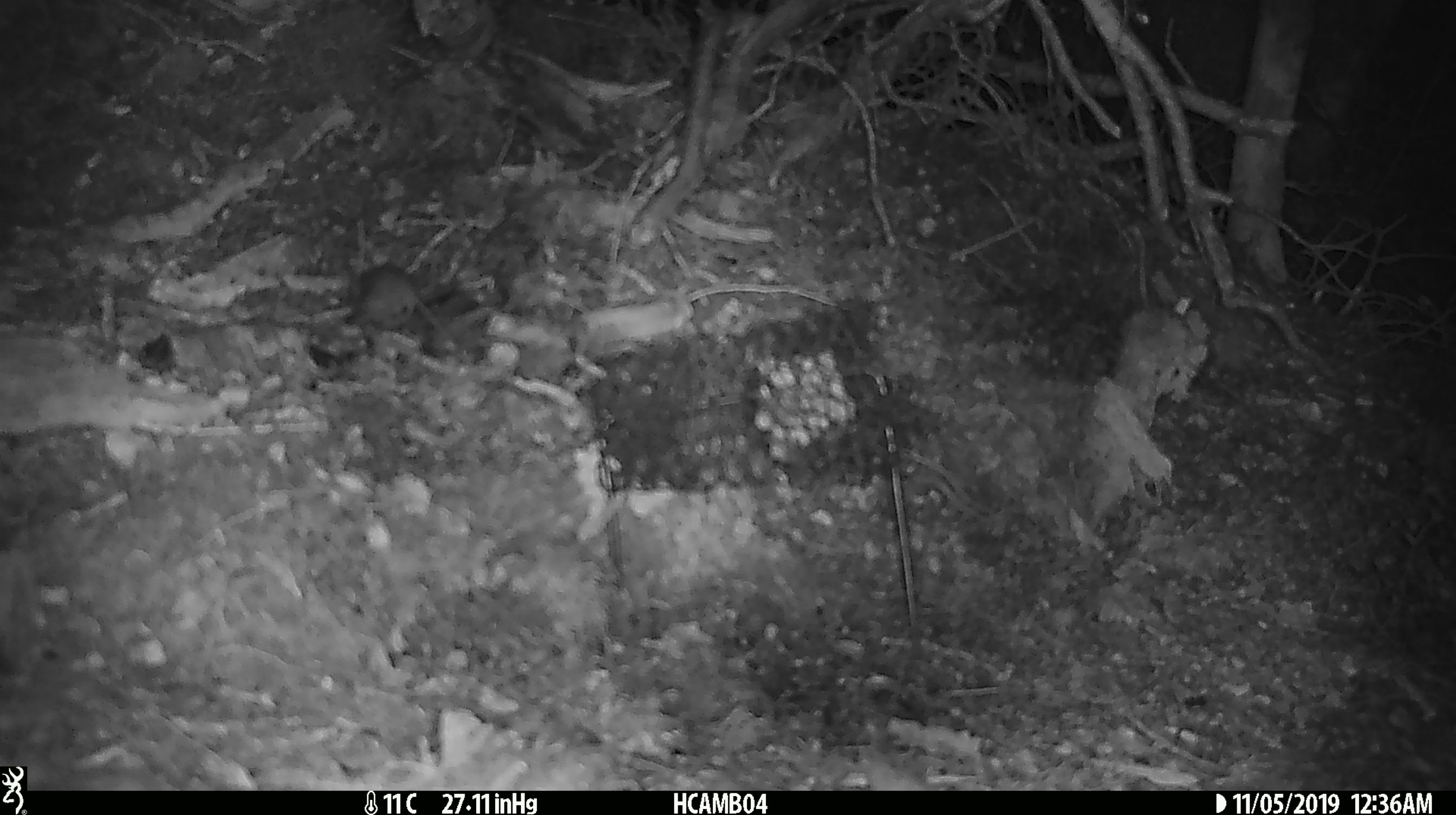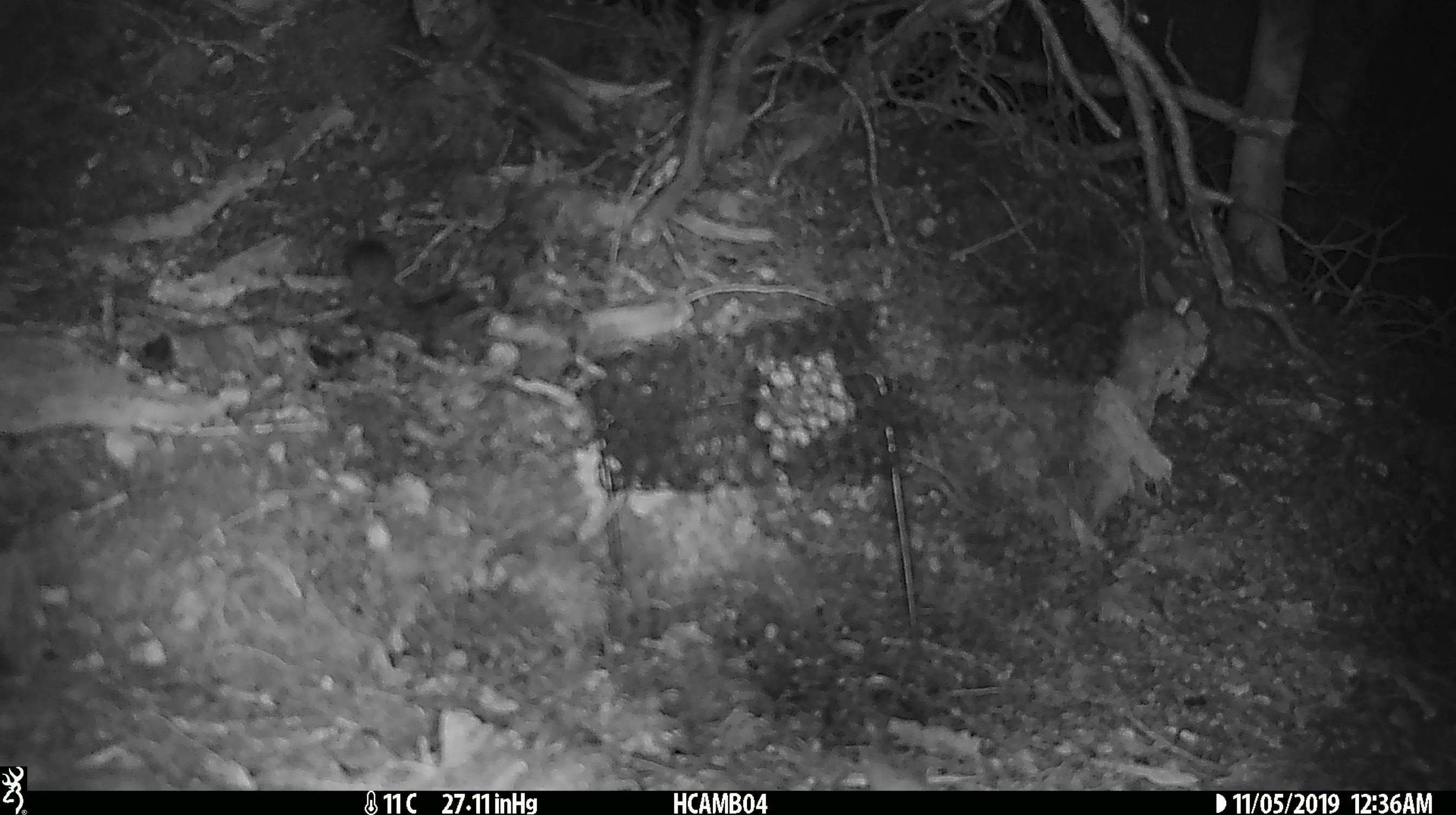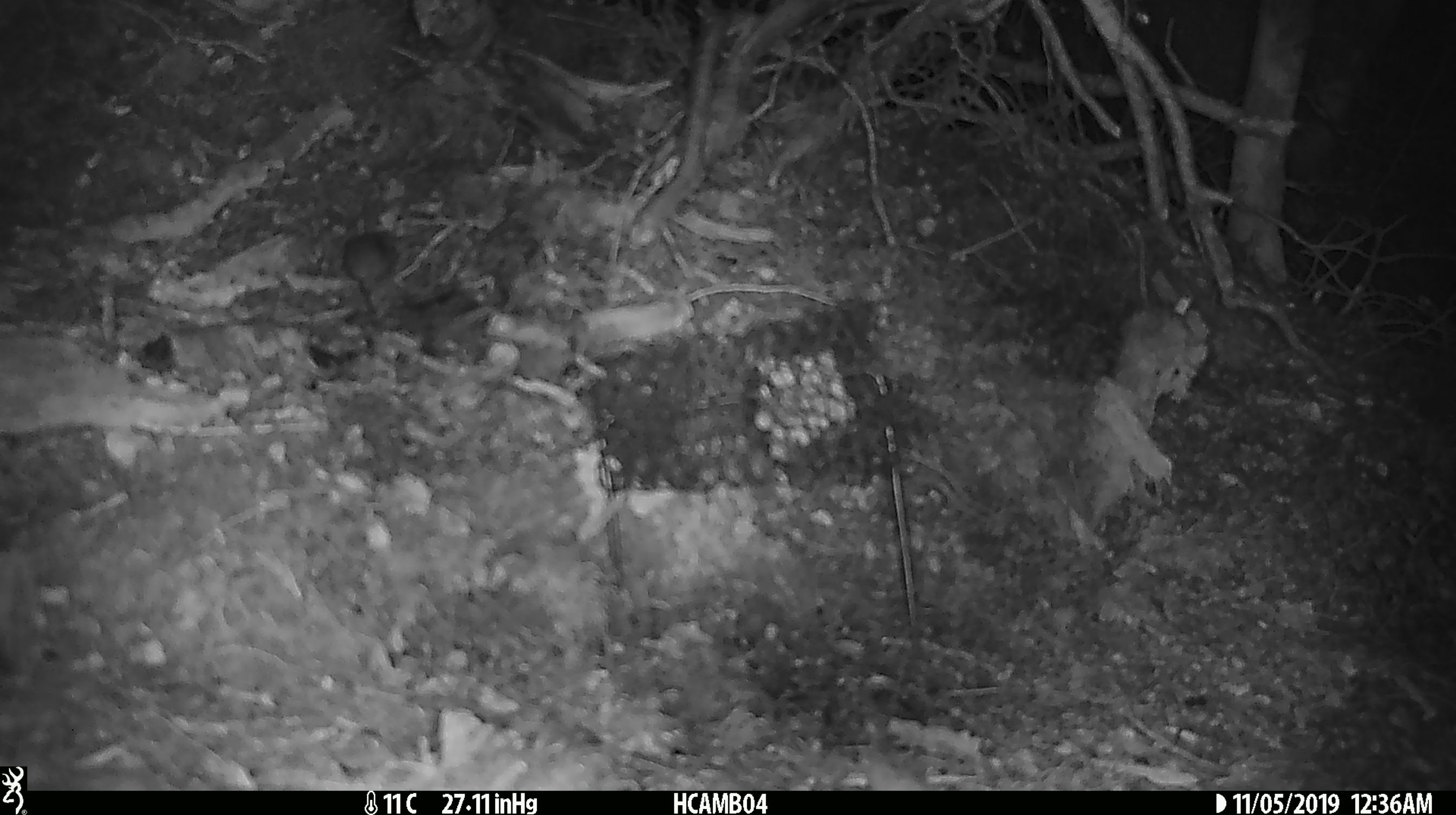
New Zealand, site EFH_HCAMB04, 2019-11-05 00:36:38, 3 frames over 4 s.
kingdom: Animalia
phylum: Chordata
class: Mammalia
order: Rodentia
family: Muridae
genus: Mus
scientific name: Mus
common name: mouse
Mouse (Mus).